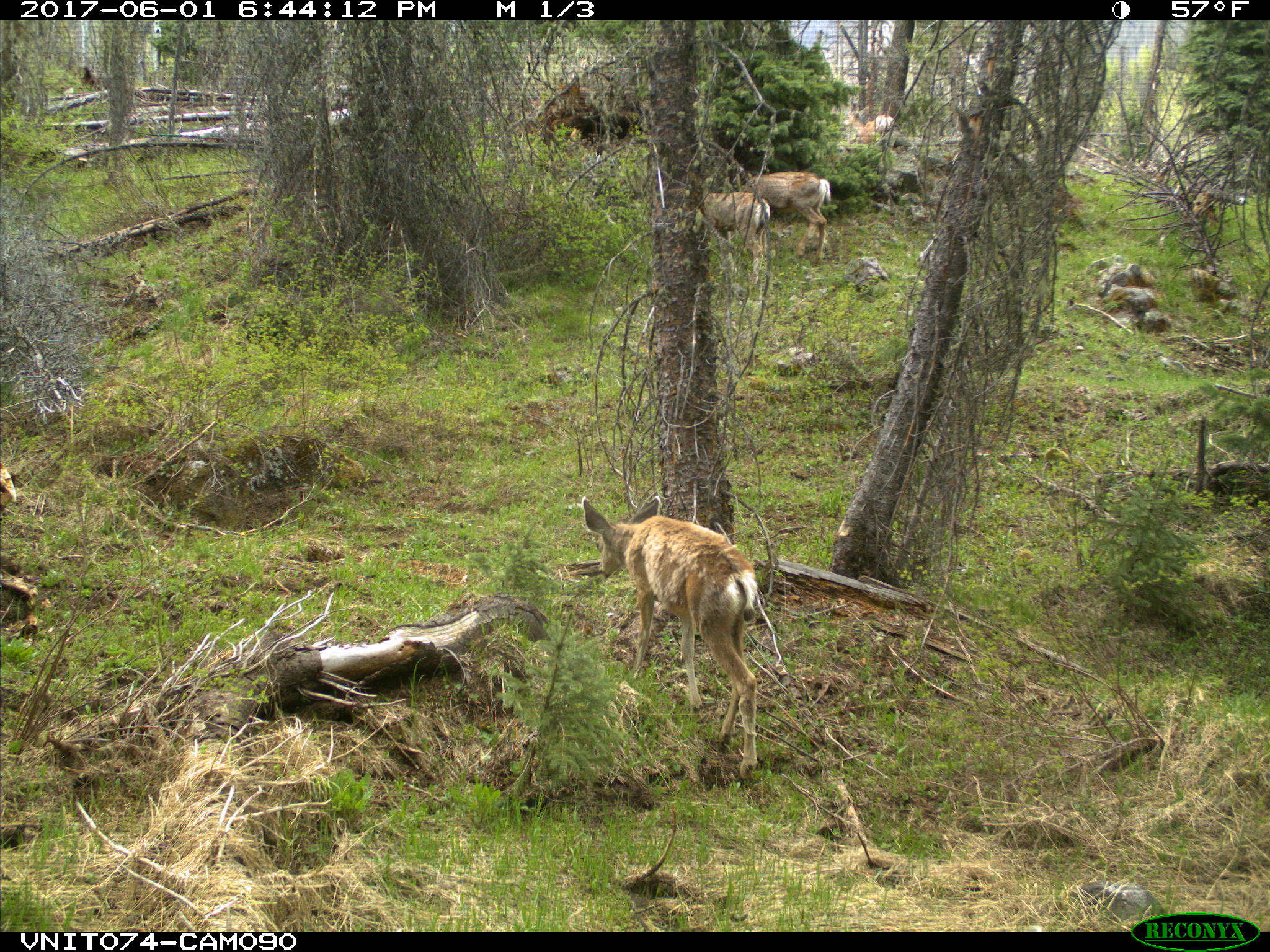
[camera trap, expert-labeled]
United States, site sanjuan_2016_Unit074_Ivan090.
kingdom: Animalia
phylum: Chordata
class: Mammalia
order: Artiodactyla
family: Cervidae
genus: Odocoileus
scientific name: Odocoileus hemionus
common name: mule deer